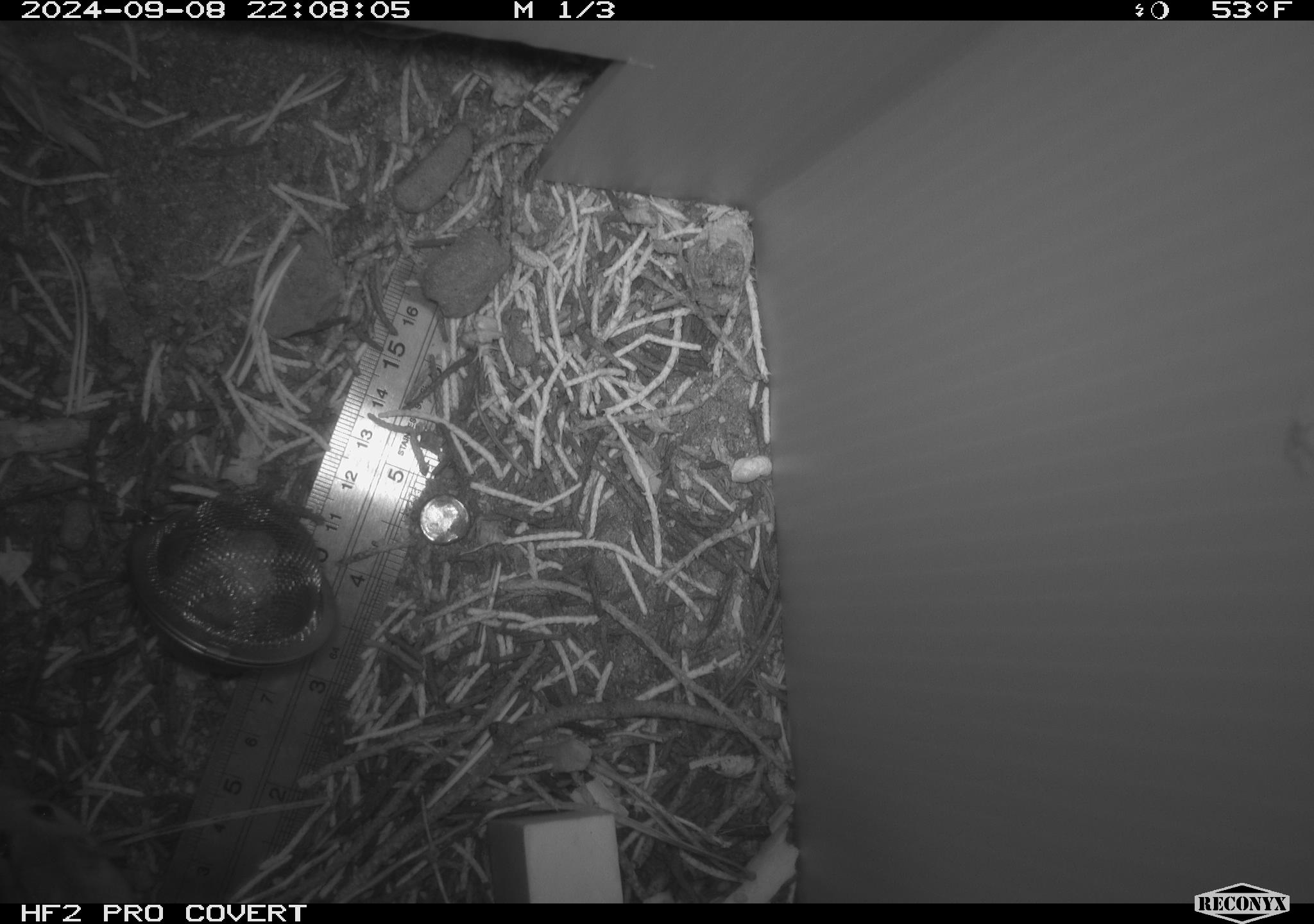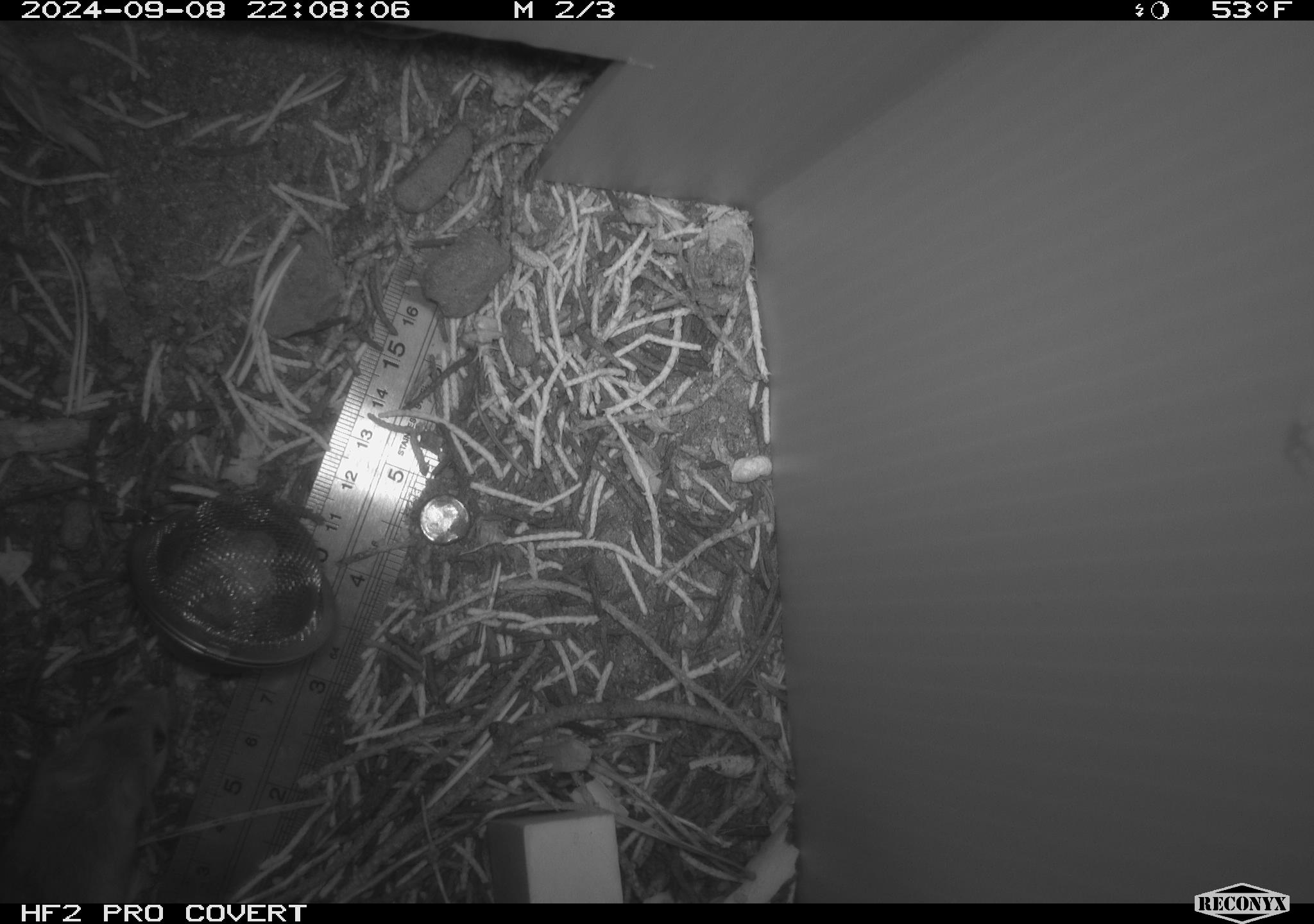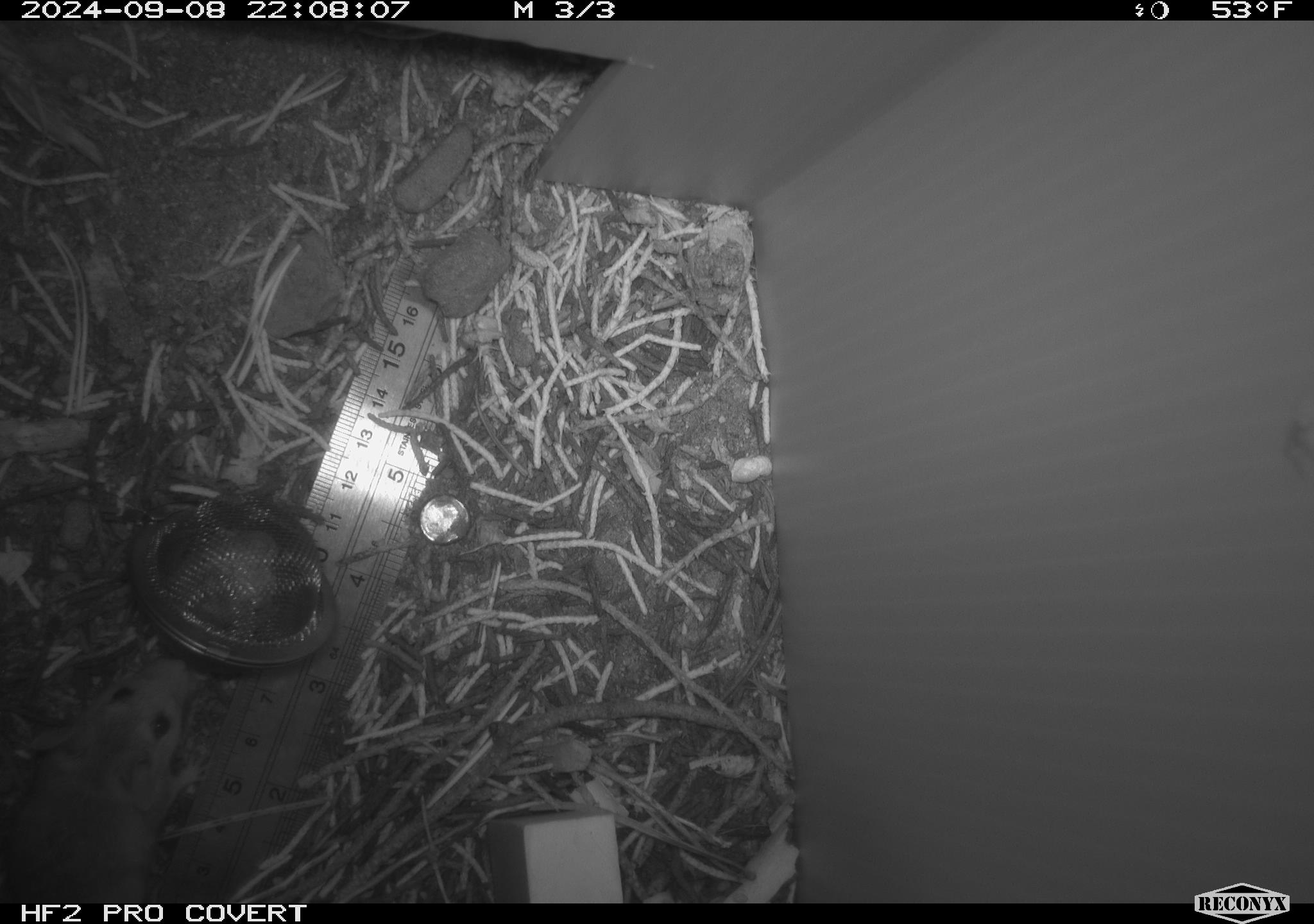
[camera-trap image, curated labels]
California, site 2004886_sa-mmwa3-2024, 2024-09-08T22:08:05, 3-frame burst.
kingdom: Animalia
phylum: Chordata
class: Mammalia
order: Rodentia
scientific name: Rodentia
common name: mouse species